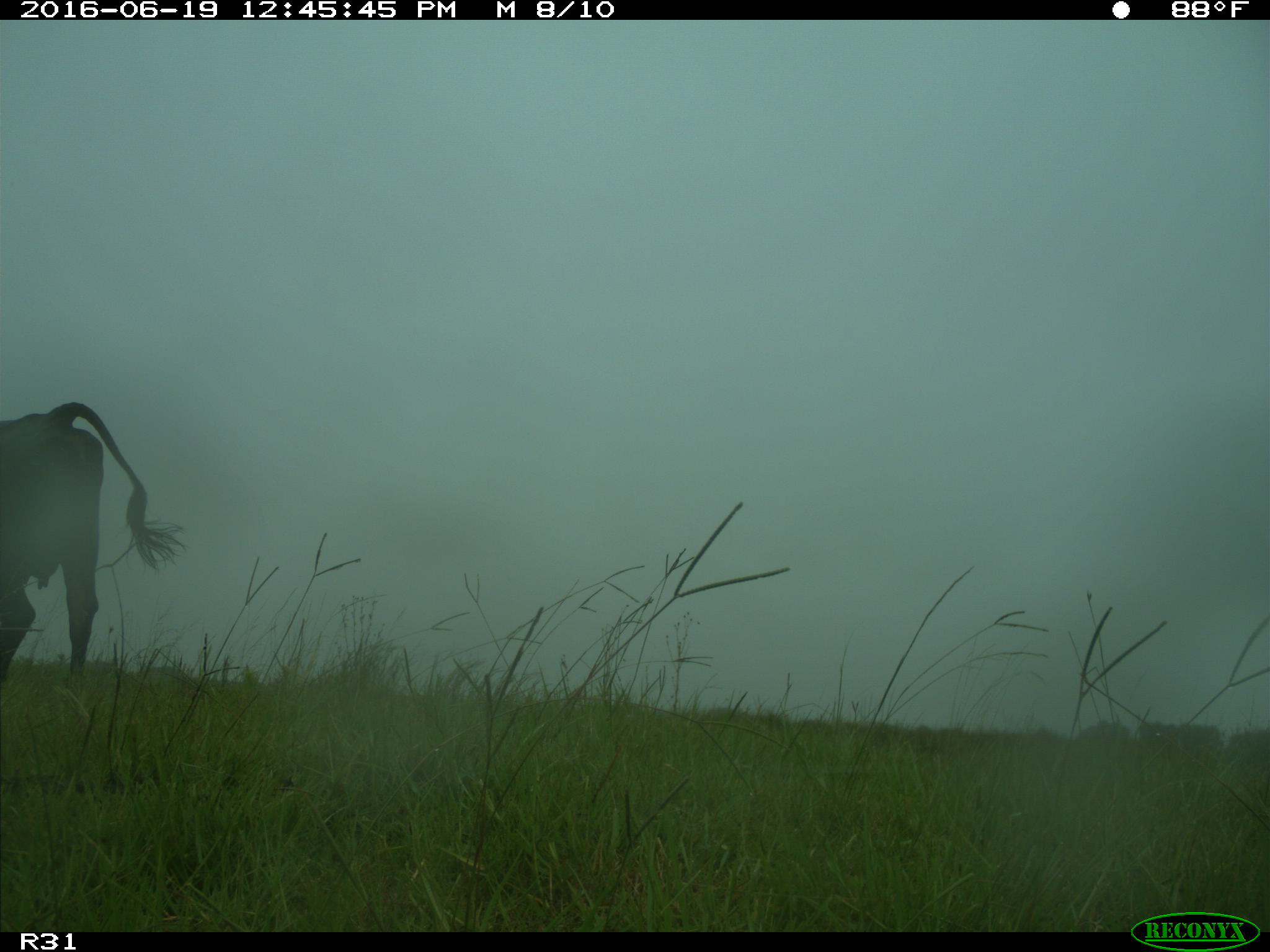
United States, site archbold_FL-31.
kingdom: Animalia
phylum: Chordata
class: Mammalia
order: Artiodactyla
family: Bovidae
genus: Bos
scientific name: Bos taurus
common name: domestic cow